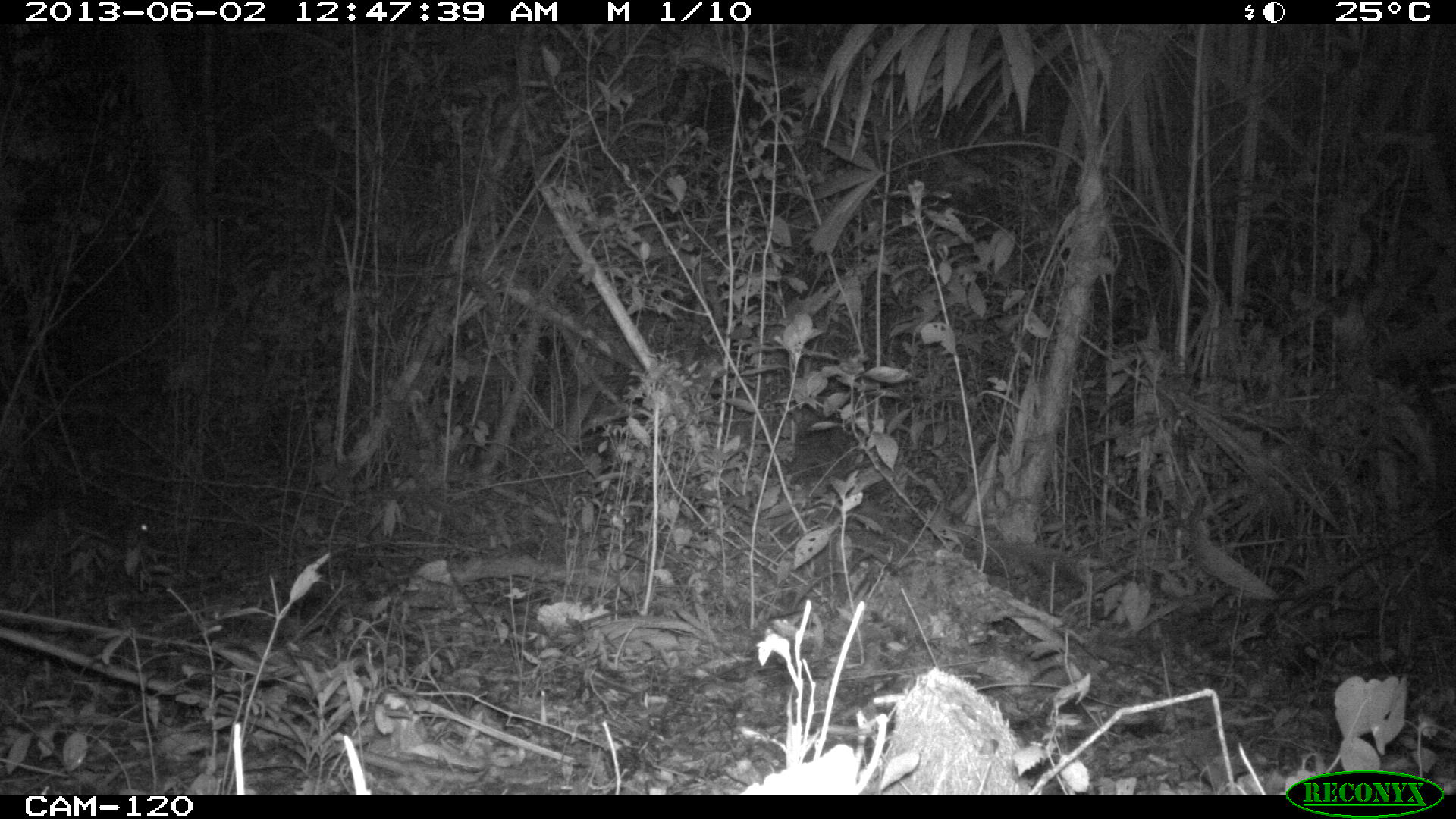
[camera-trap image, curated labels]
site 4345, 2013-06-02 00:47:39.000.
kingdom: Animalia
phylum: Chordata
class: Mammalia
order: Rodentia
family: Cuniculidae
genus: Cuniculus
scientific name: Cuniculus paca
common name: lowland paca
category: agouti paca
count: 1